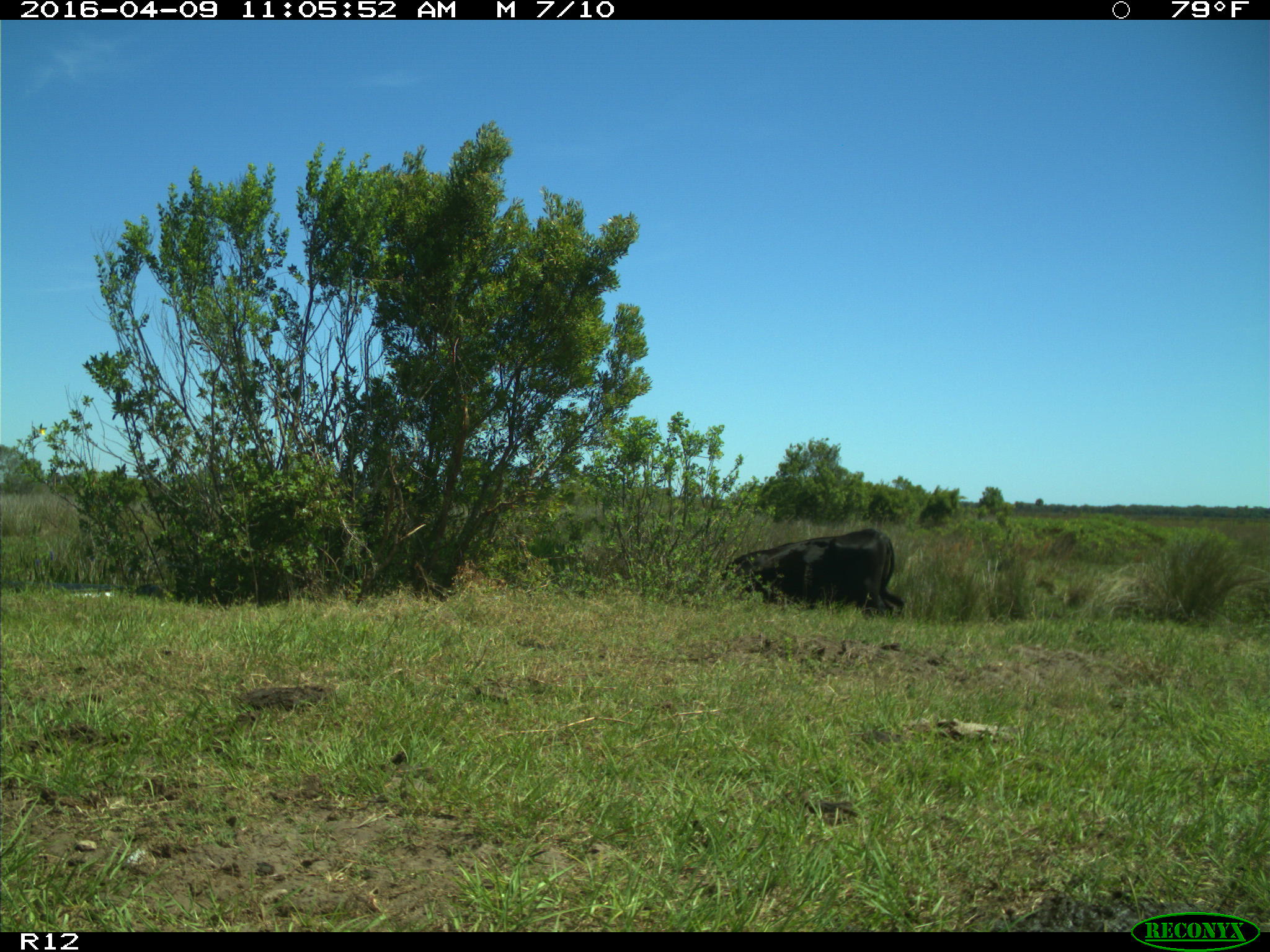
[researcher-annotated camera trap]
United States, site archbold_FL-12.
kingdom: Animalia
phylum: Chordata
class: Mammalia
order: Artiodactyla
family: Bovidae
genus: Bos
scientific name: Bos taurus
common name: domestic cow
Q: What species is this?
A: Bos taurus (domestic cow).